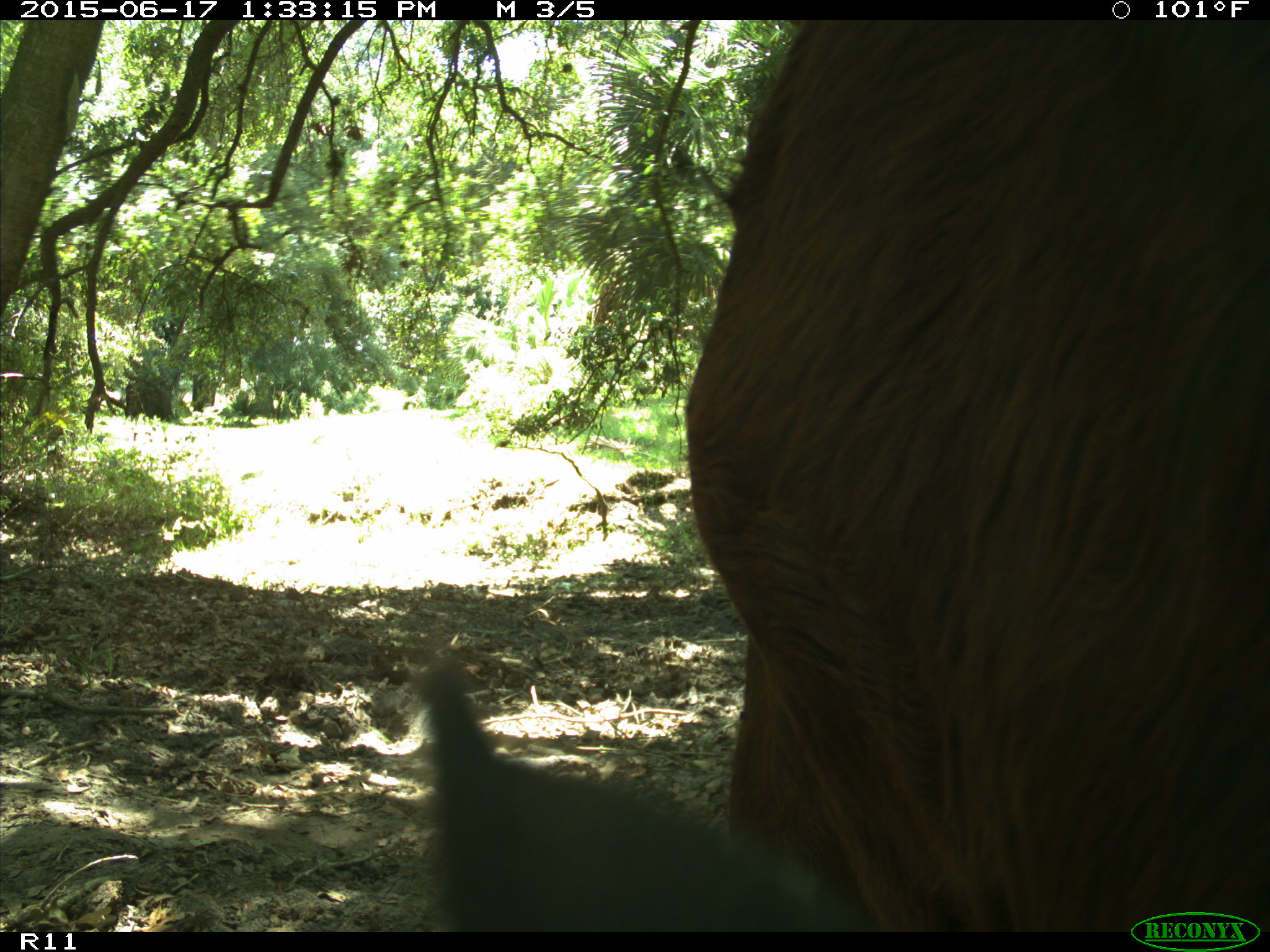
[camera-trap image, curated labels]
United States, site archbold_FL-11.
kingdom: Animalia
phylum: Chordata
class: Mammalia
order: Artiodactyla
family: Bovidae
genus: Bos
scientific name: Bos taurus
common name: domestic cow